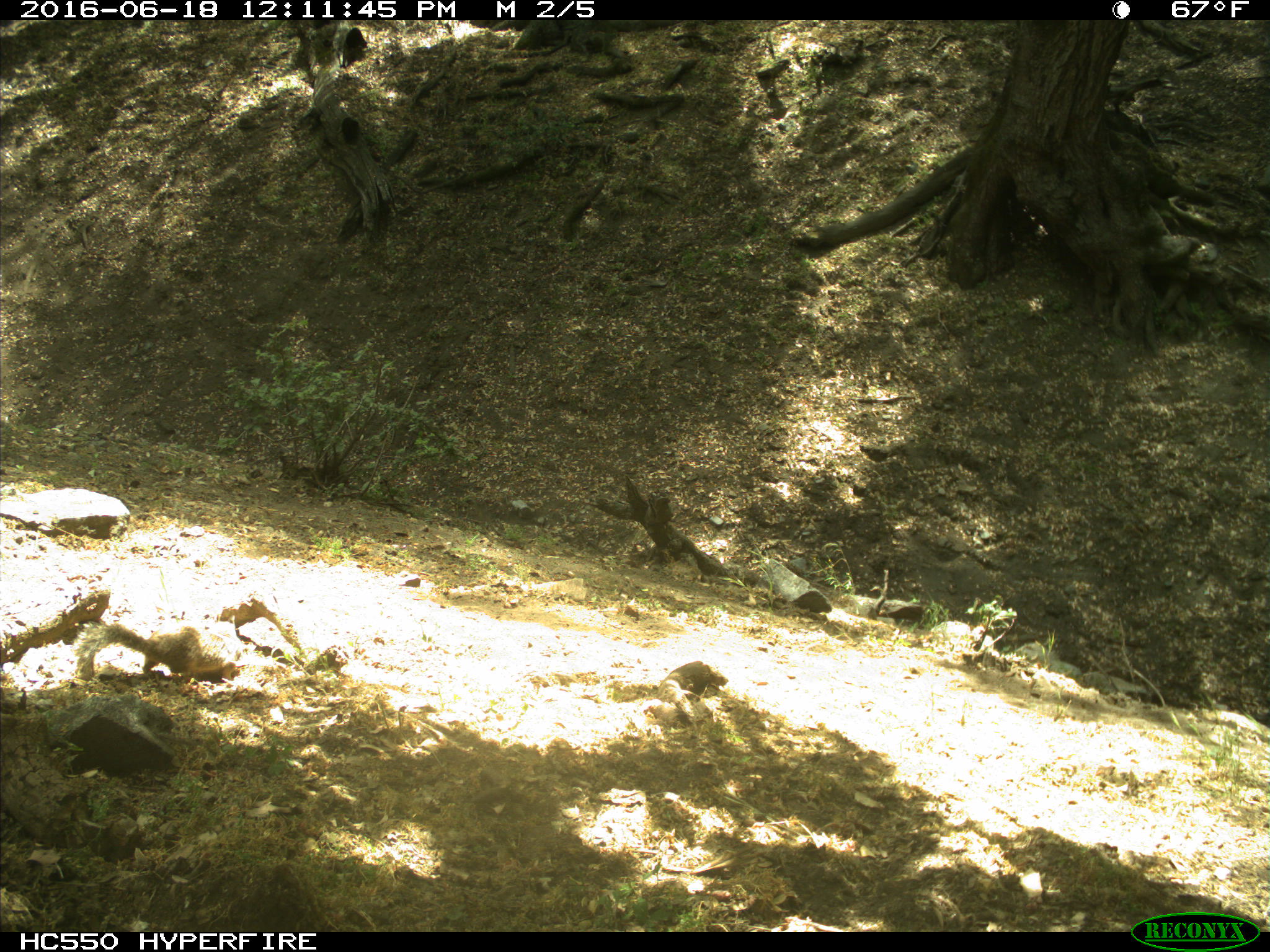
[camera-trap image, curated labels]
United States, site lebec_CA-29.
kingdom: Animalia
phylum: Chordata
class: Mammalia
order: Rodentia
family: Sciuridae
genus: Otospermophilus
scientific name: Otospermophilus beecheyi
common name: california ground squirrel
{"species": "Otospermophilus beecheyi (california ground squirrel)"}